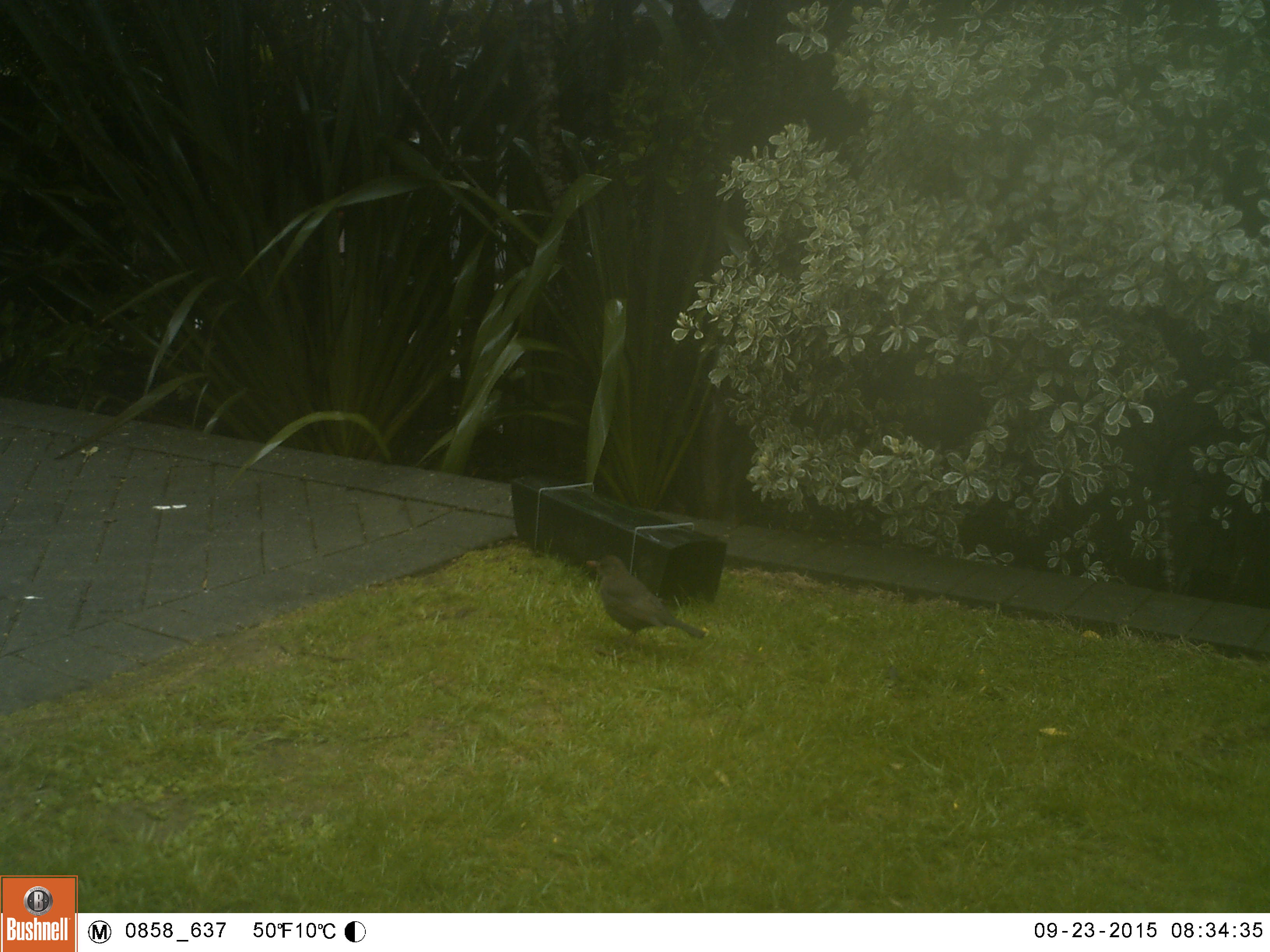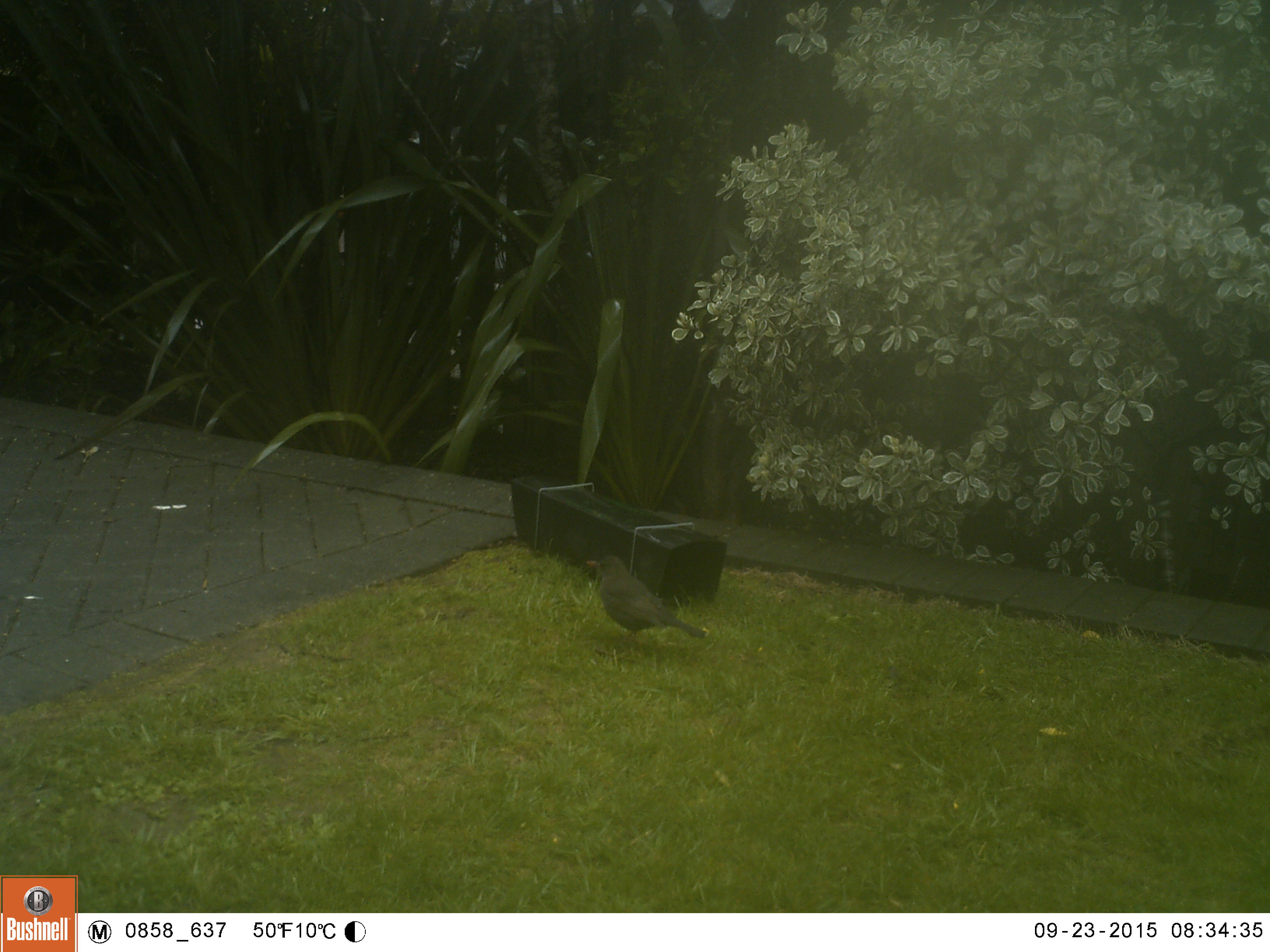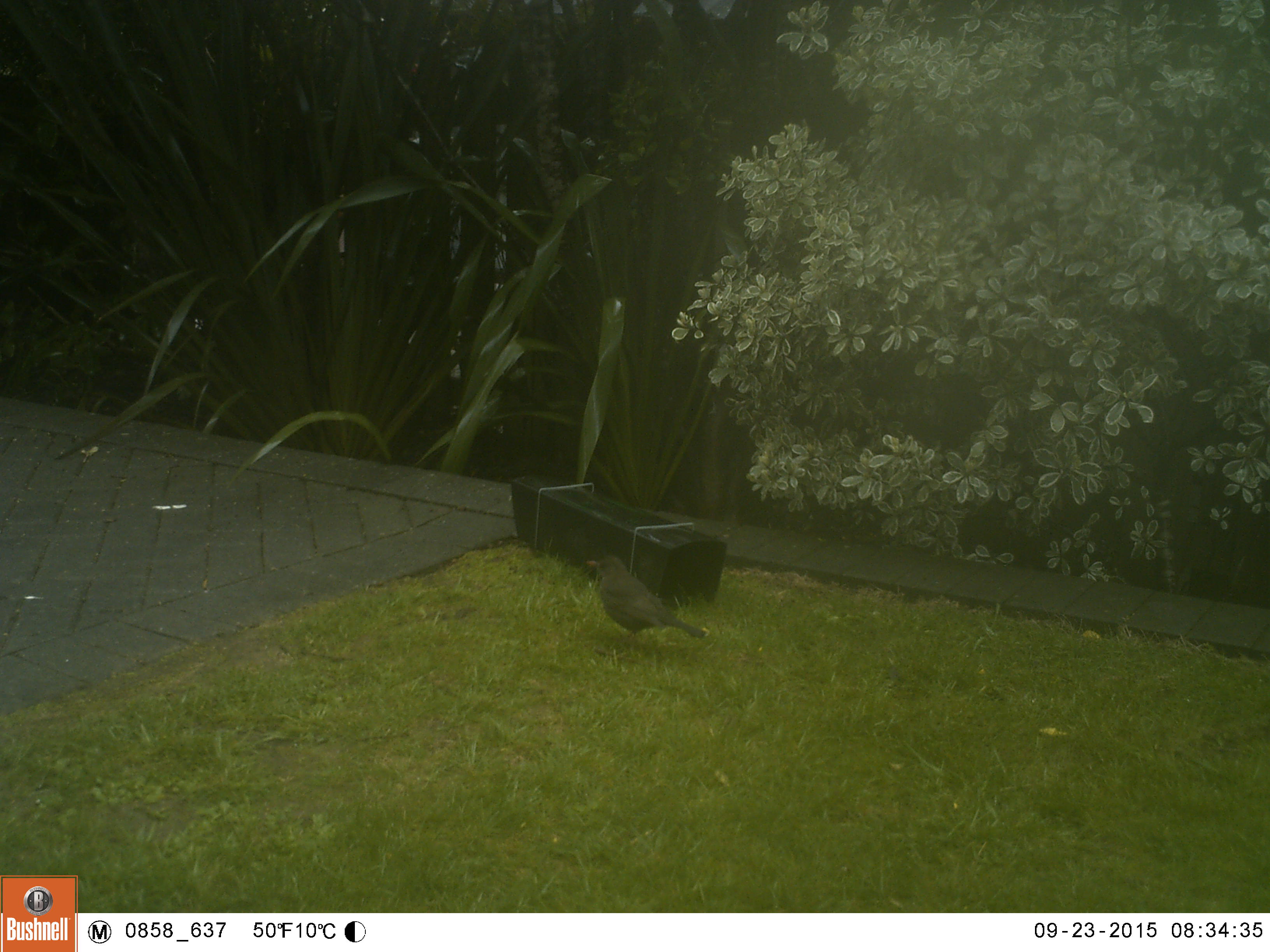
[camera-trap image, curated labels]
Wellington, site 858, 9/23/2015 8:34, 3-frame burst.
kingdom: Animalia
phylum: Chordata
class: Aves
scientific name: Aves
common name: bird